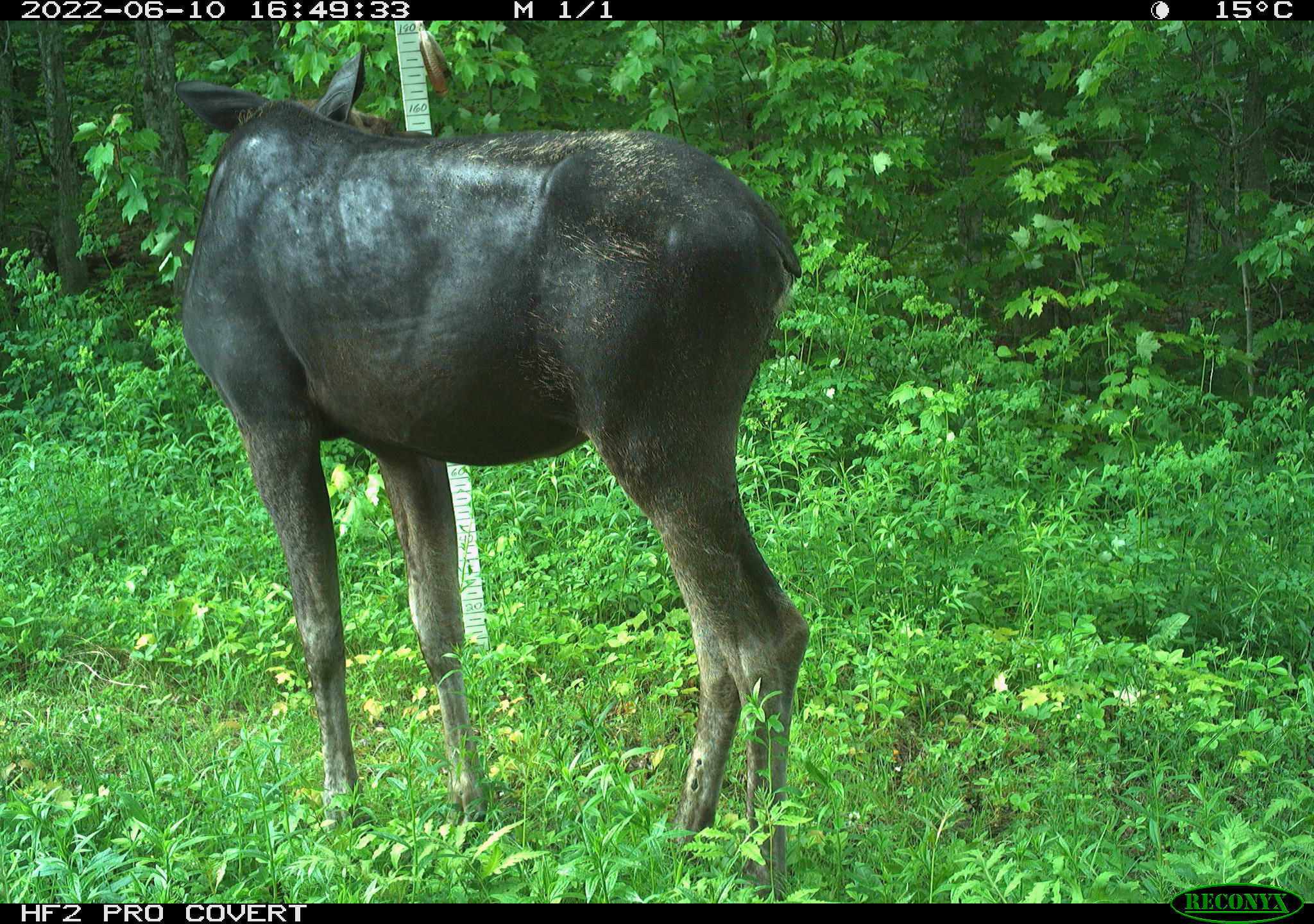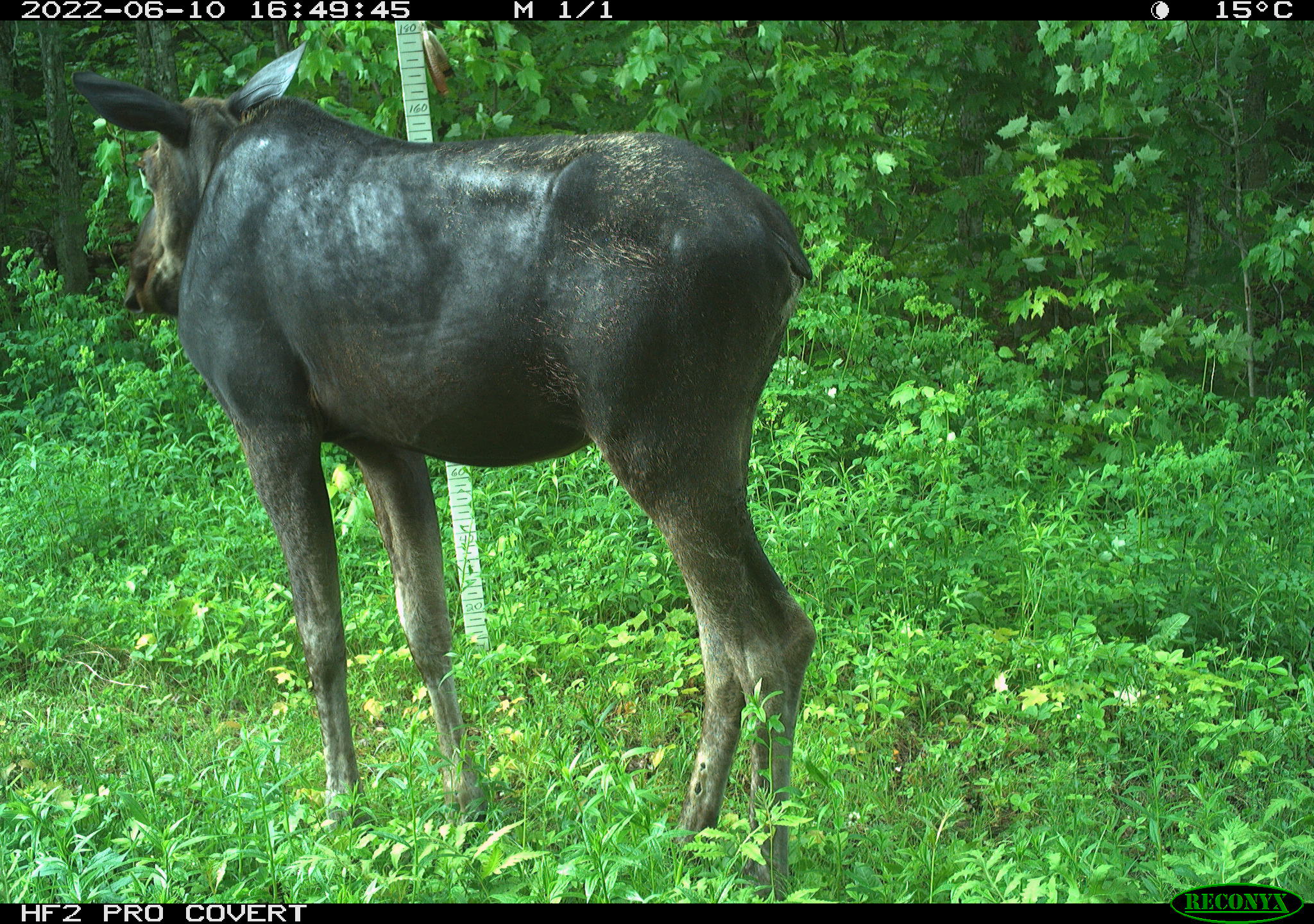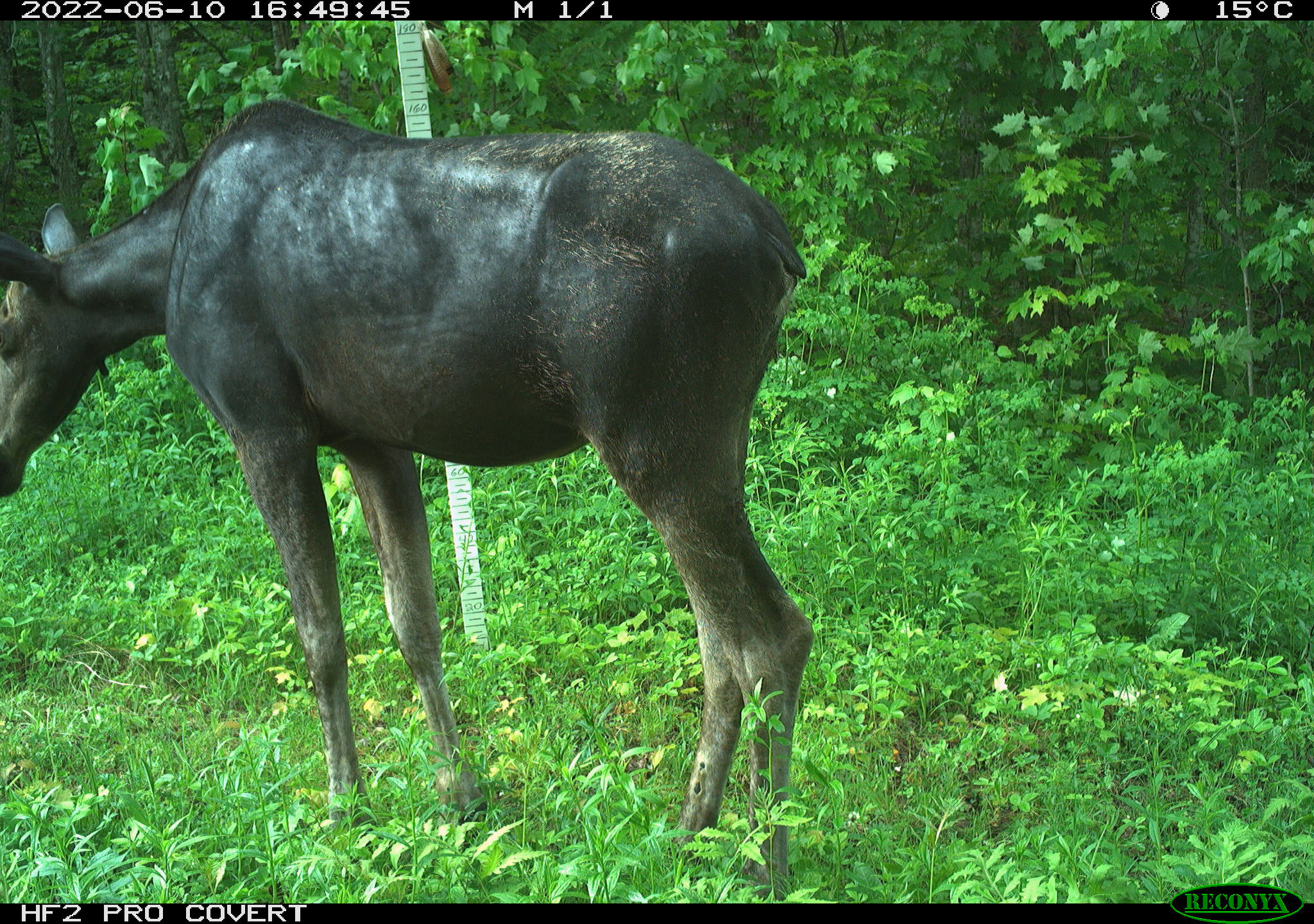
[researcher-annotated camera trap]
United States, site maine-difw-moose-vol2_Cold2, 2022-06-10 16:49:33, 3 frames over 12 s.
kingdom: Animalia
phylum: Chordata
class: Mammalia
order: Artiodactyla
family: Cervidae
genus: Alces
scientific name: Alces alces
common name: moose